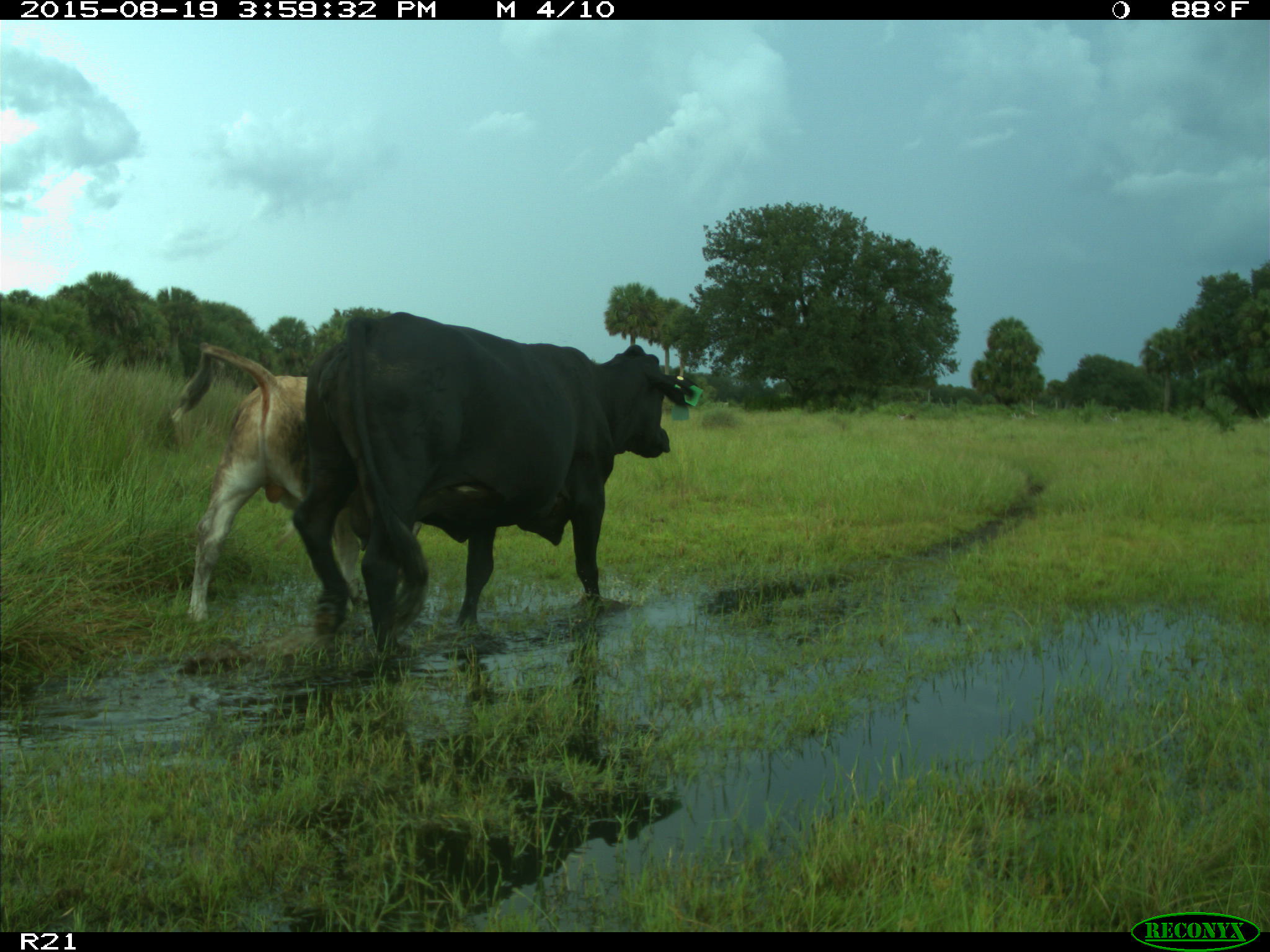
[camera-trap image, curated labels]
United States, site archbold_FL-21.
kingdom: Animalia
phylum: Chordata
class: Mammalia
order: Artiodactyla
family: Bovidae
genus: Bos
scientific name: Bos taurus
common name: domestic cow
Bos taurus (domestic cow).